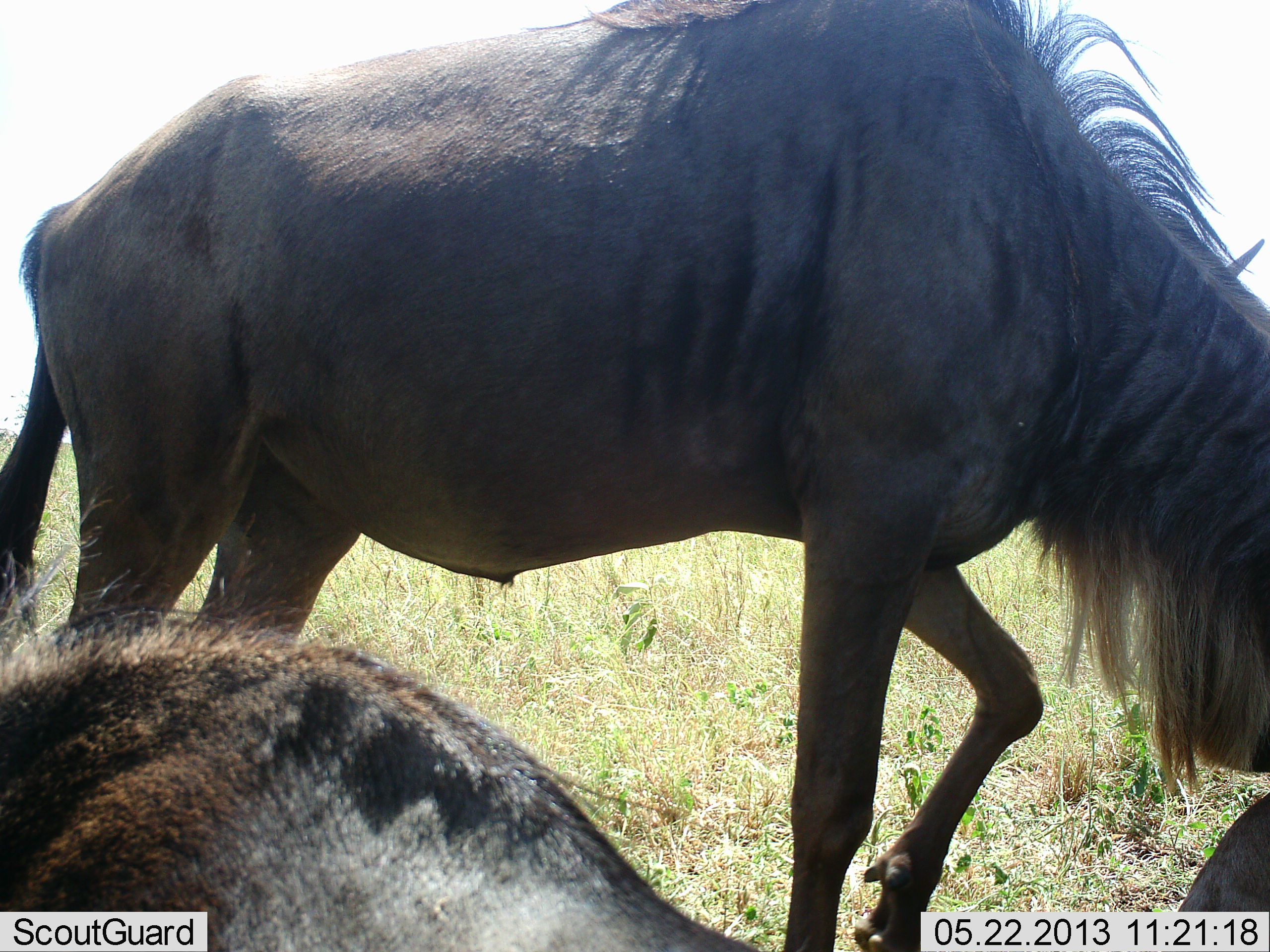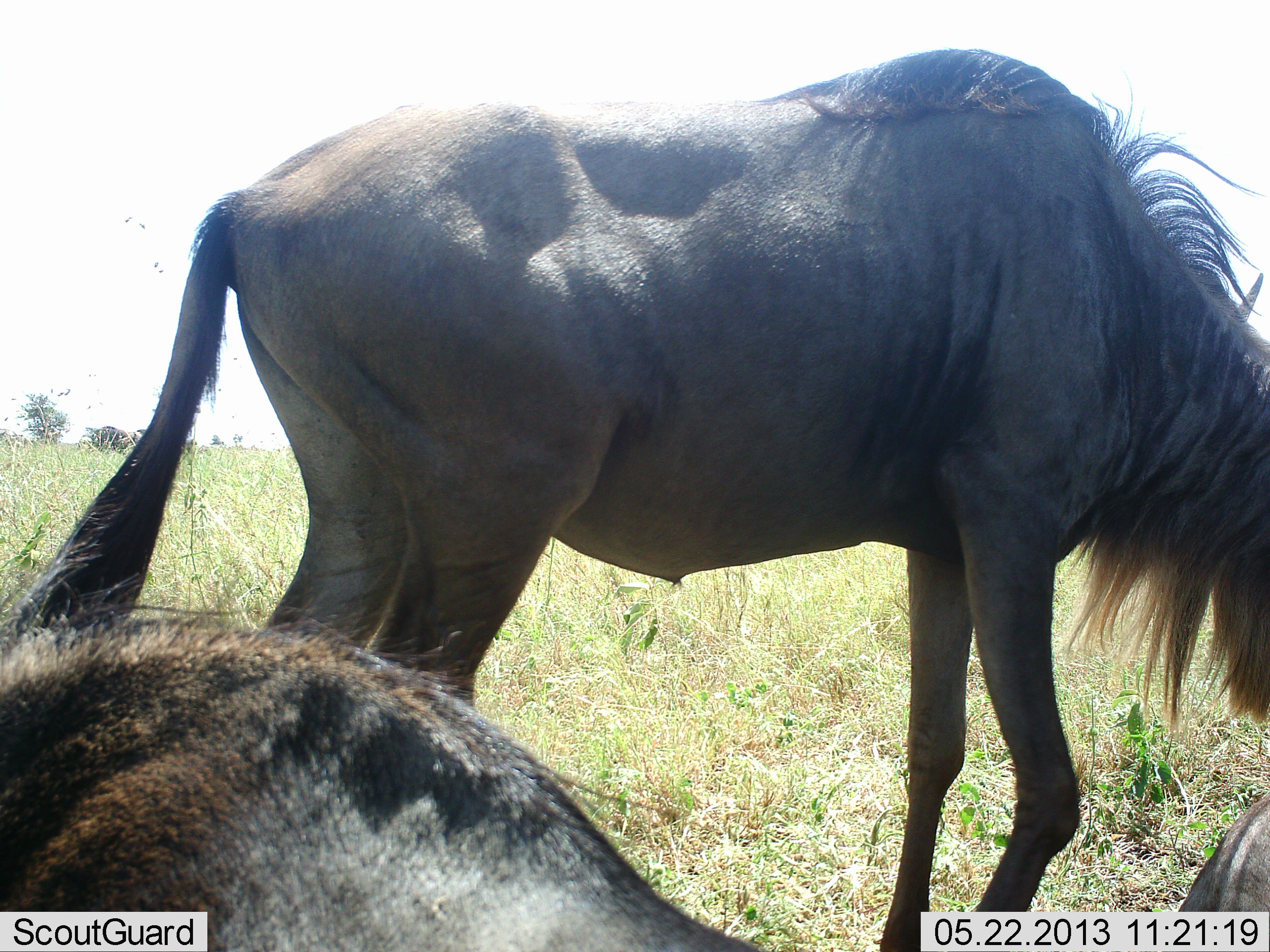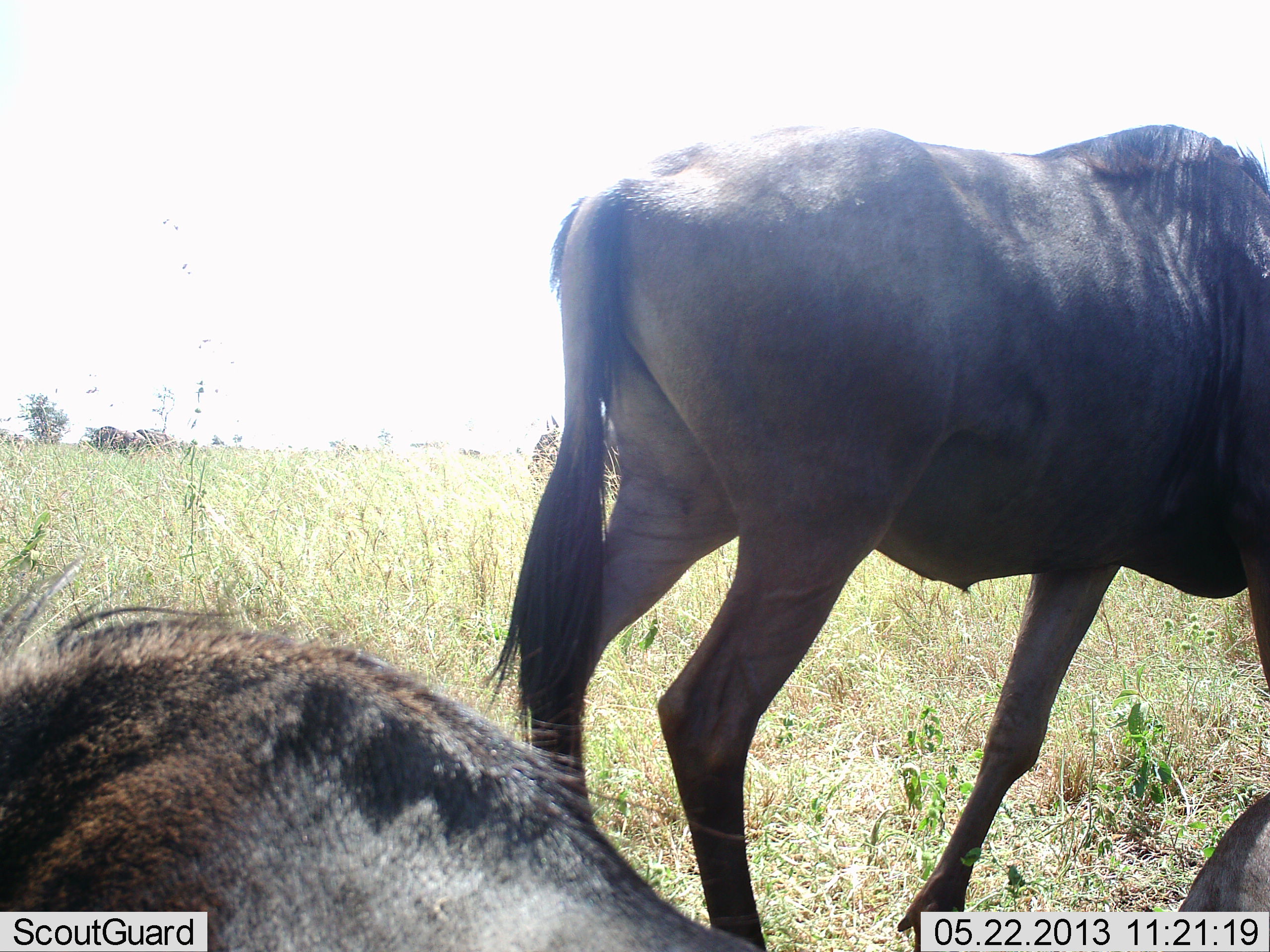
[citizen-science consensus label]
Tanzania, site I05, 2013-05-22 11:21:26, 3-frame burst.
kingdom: Animalia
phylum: Chordata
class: Mammalia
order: Artiodactyla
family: Bovidae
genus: Connochaetes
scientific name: Connochaetes taurinus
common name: blue wildebeest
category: wildebeest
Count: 3.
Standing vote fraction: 30%.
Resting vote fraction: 70%.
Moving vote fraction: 50%.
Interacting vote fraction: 0%.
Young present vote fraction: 0%.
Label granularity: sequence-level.